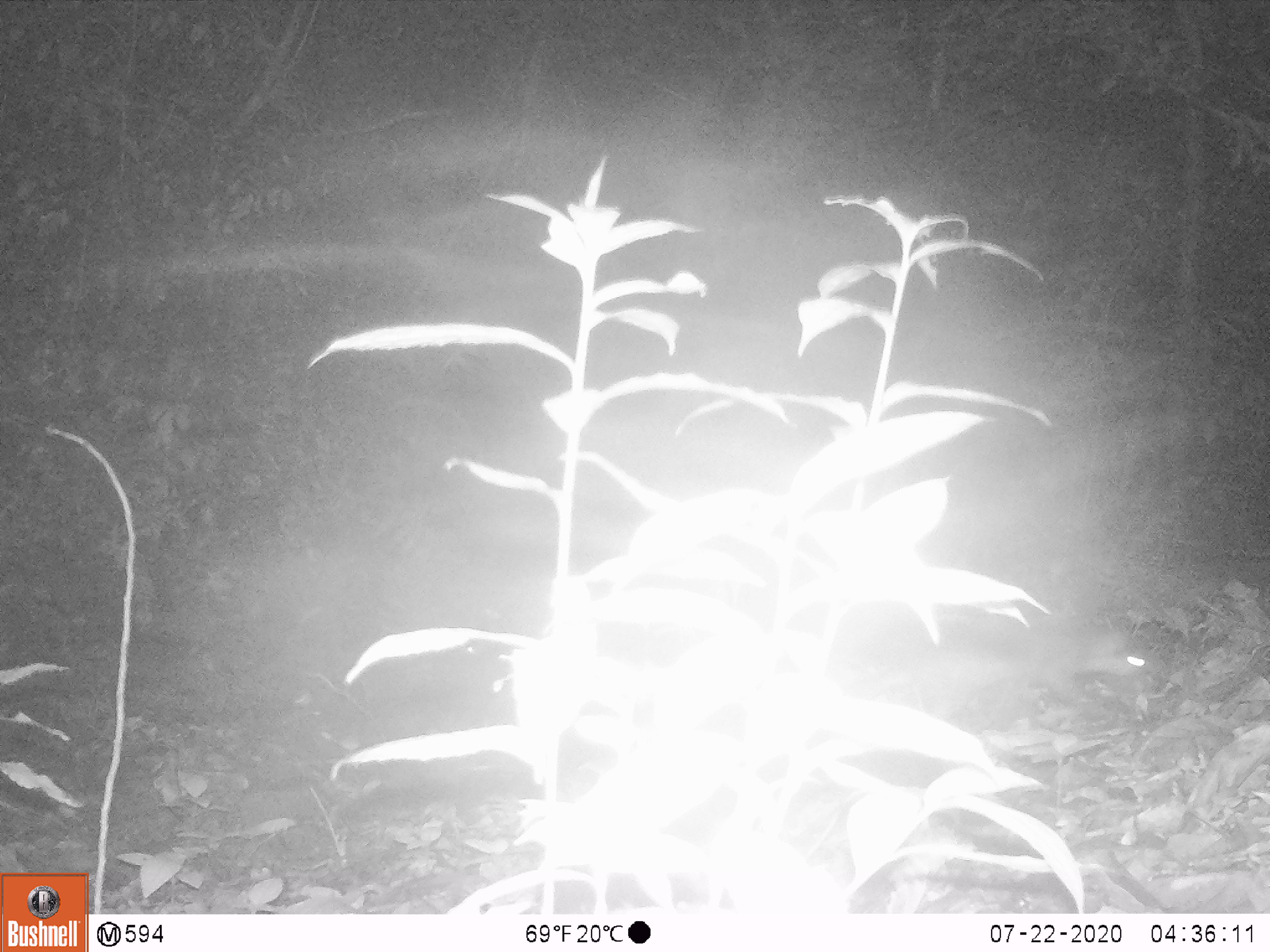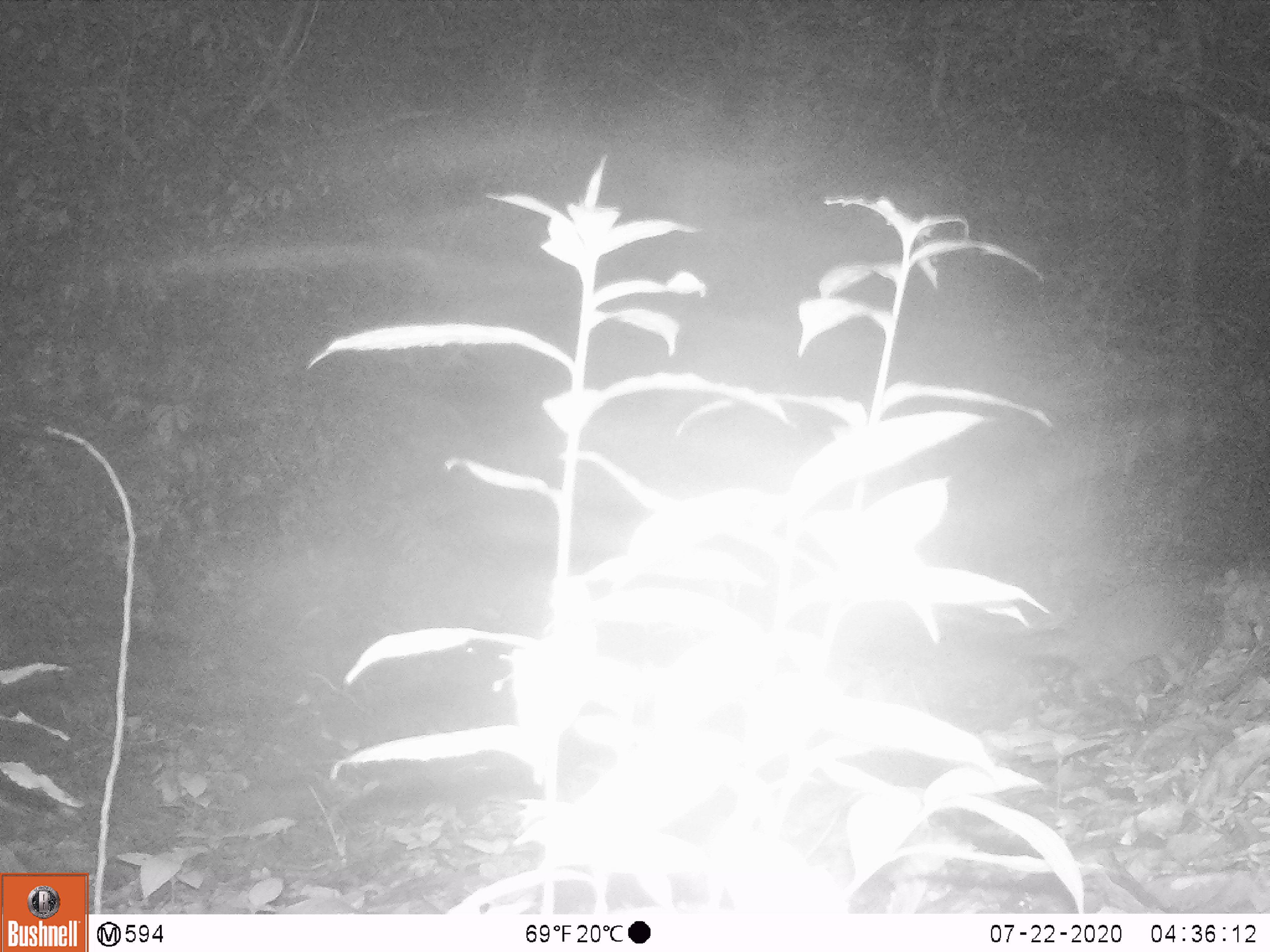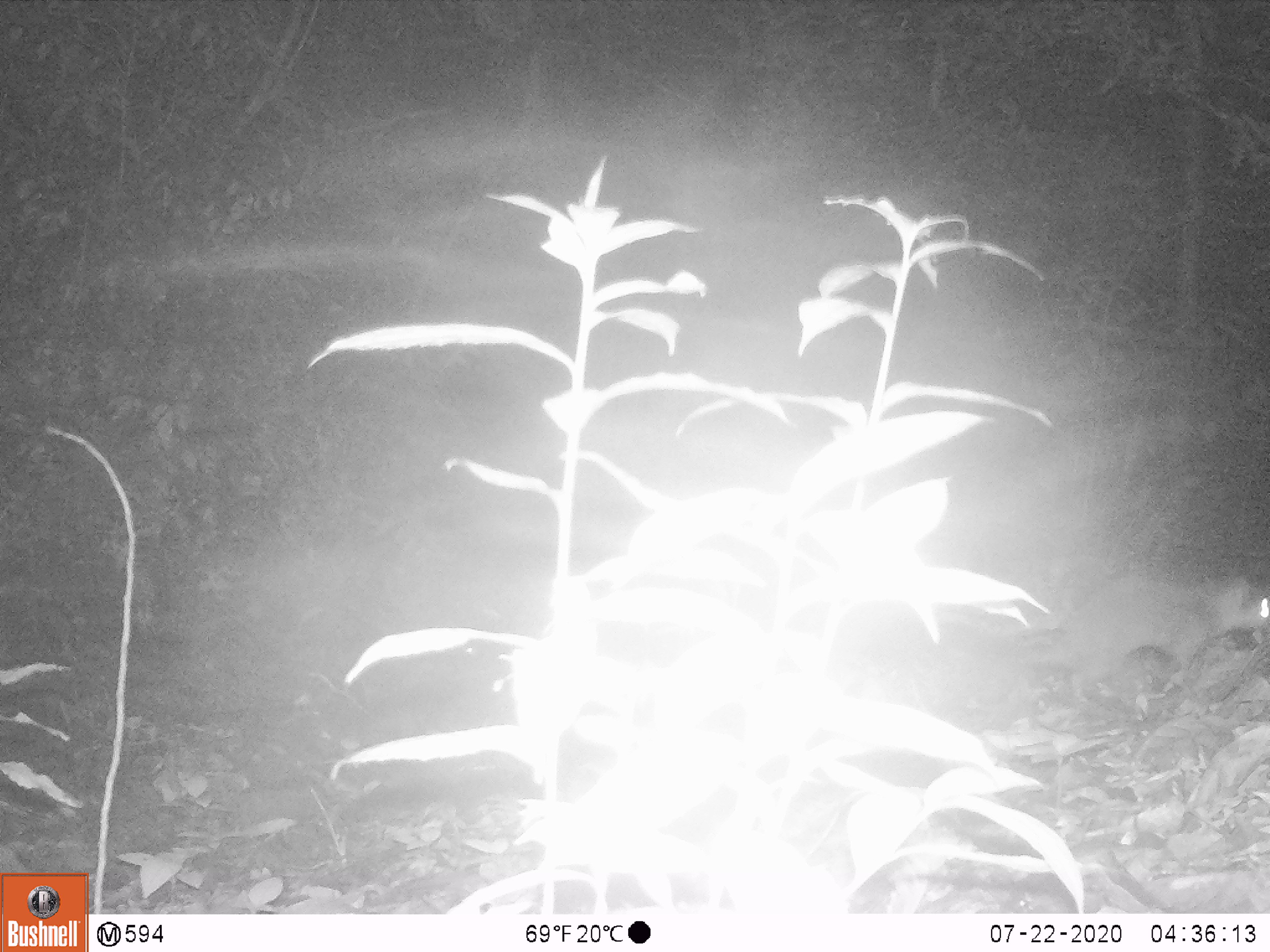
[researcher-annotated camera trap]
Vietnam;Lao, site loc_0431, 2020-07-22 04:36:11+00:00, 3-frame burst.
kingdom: Animalia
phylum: Chordata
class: Mammalia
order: Carnivora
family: Mustelidae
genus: Melogale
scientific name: Melogale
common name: ferret badger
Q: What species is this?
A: Ferret badger (Melogale).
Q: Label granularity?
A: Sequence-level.